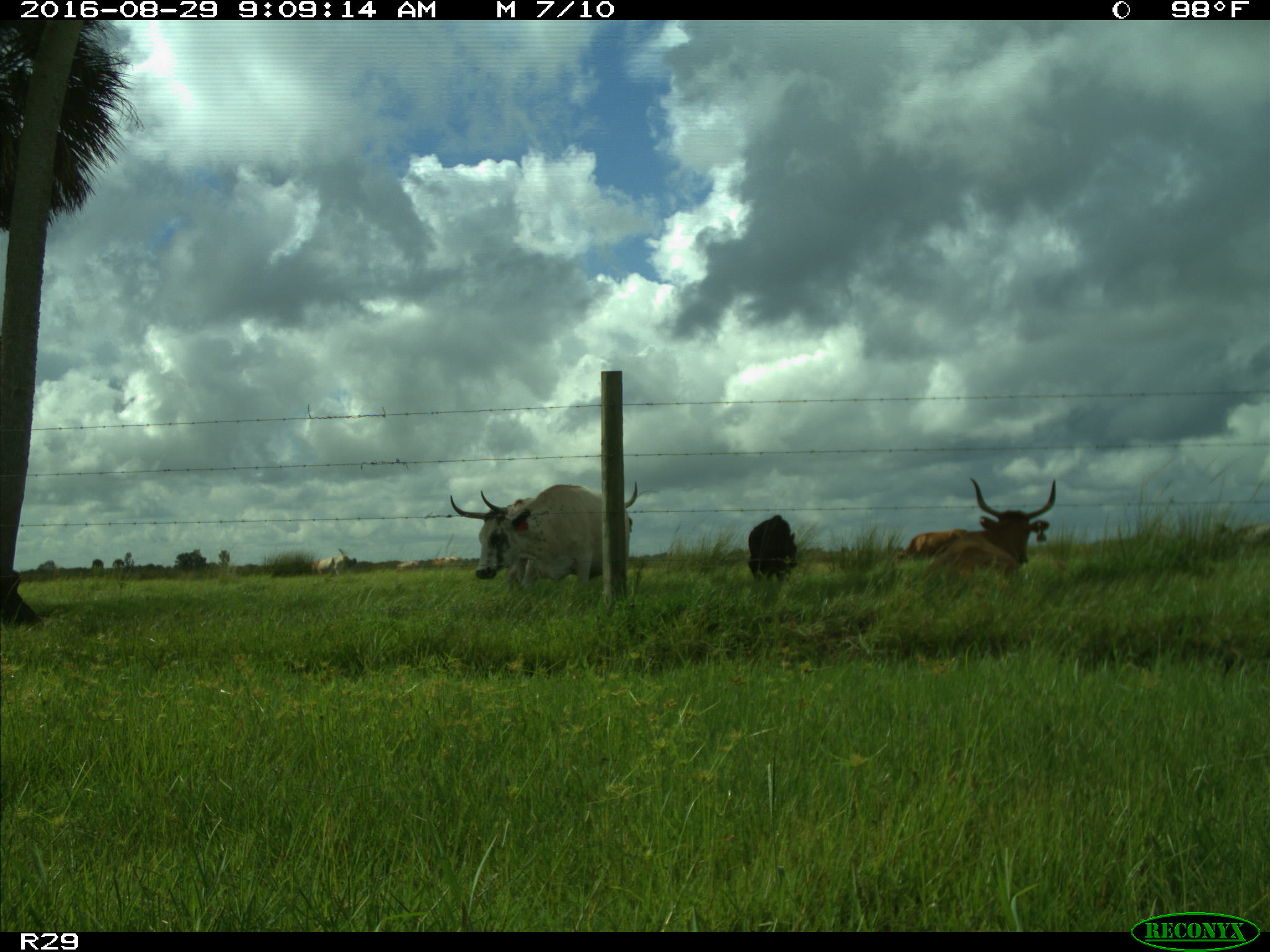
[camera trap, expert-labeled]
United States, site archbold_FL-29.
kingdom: Animalia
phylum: Chordata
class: Mammalia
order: Artiodactyla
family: Bovidae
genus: Bos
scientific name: Bos taurus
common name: domestic cow